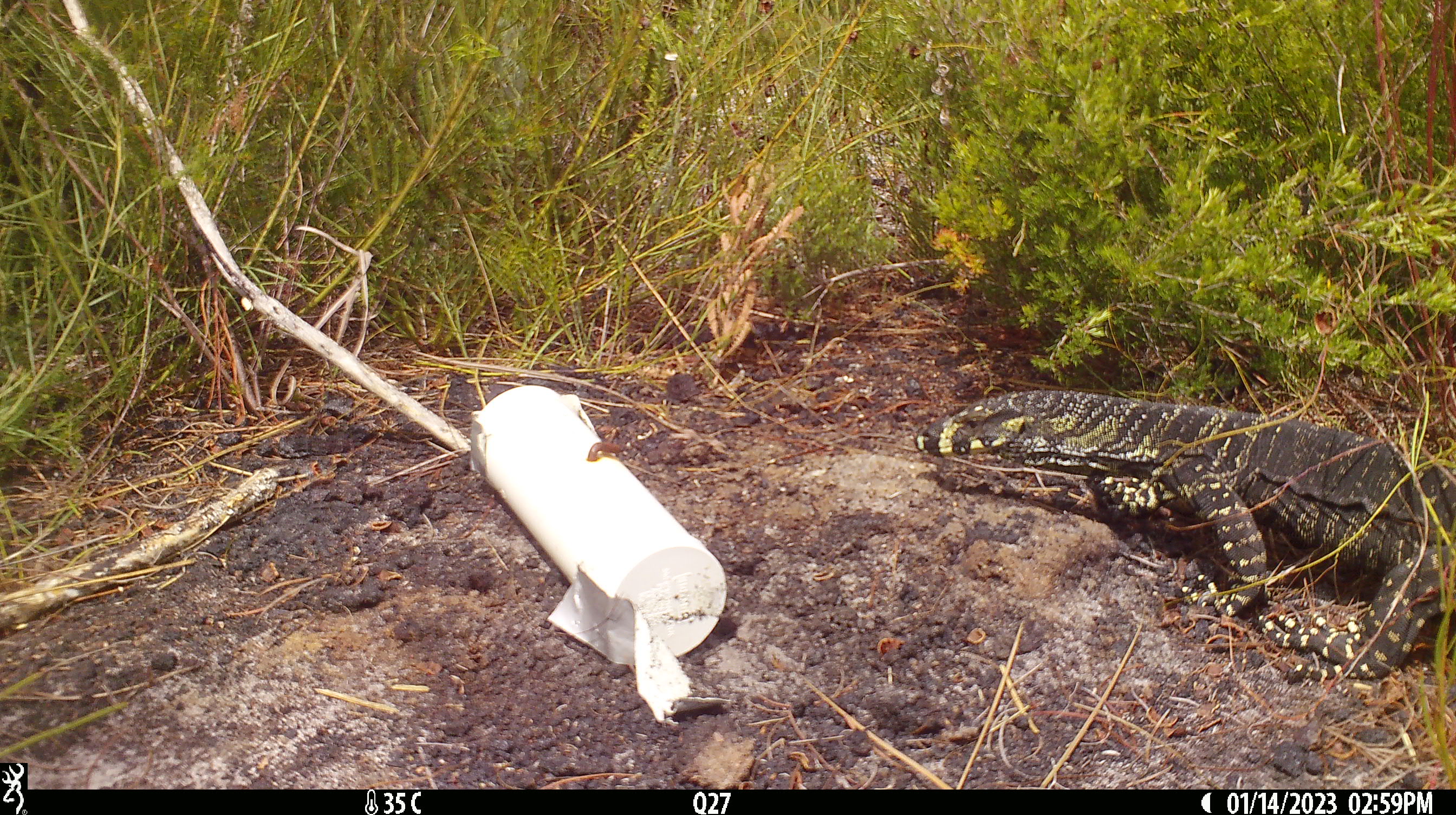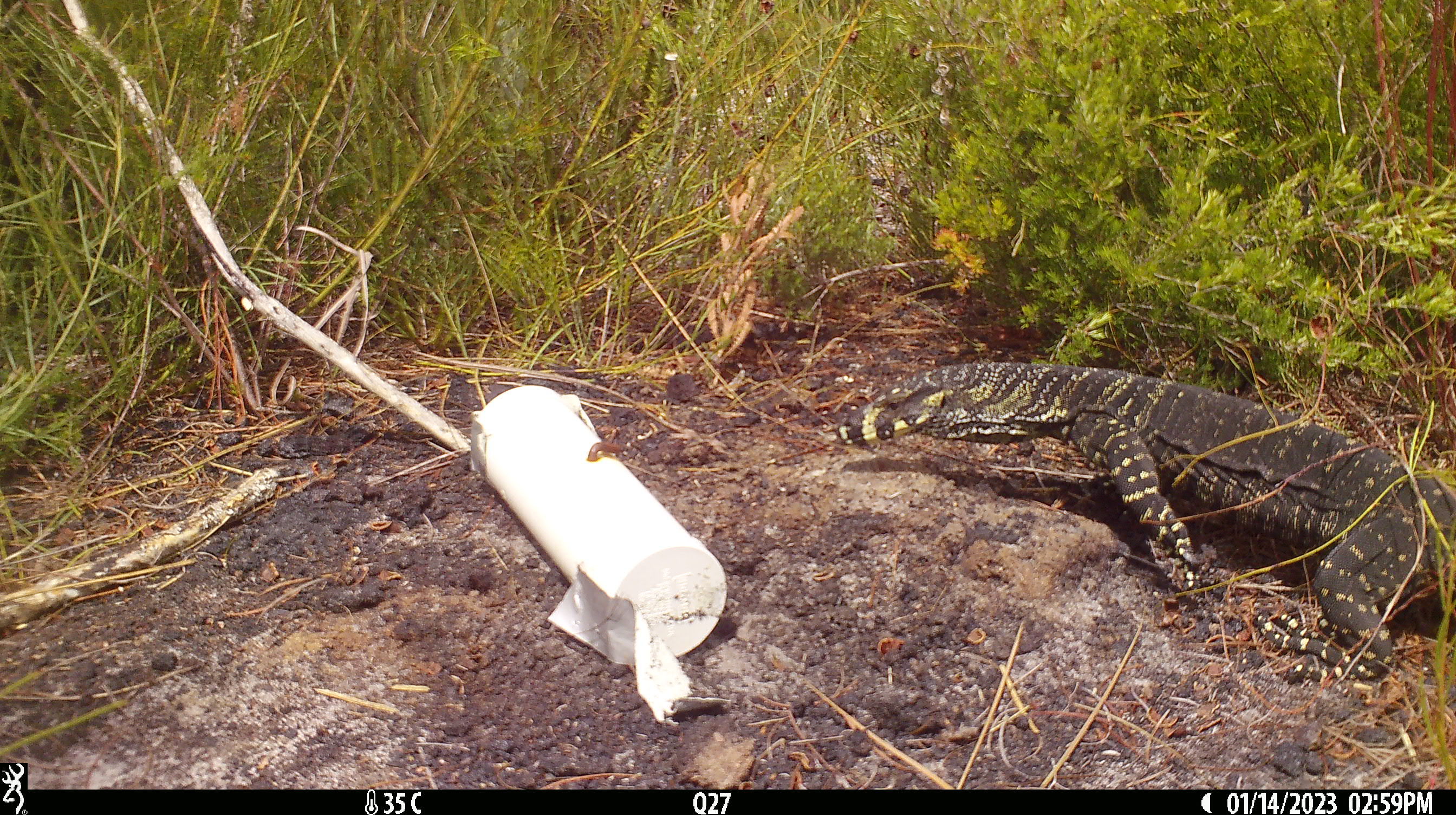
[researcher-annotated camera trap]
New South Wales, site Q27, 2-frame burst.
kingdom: Animalia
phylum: Chordata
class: Reptilia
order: Squamata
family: Varanidae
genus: Varanus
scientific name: Varanus varius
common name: lace monitor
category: goanna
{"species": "goanna (lace monitor) (Varanus varius)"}